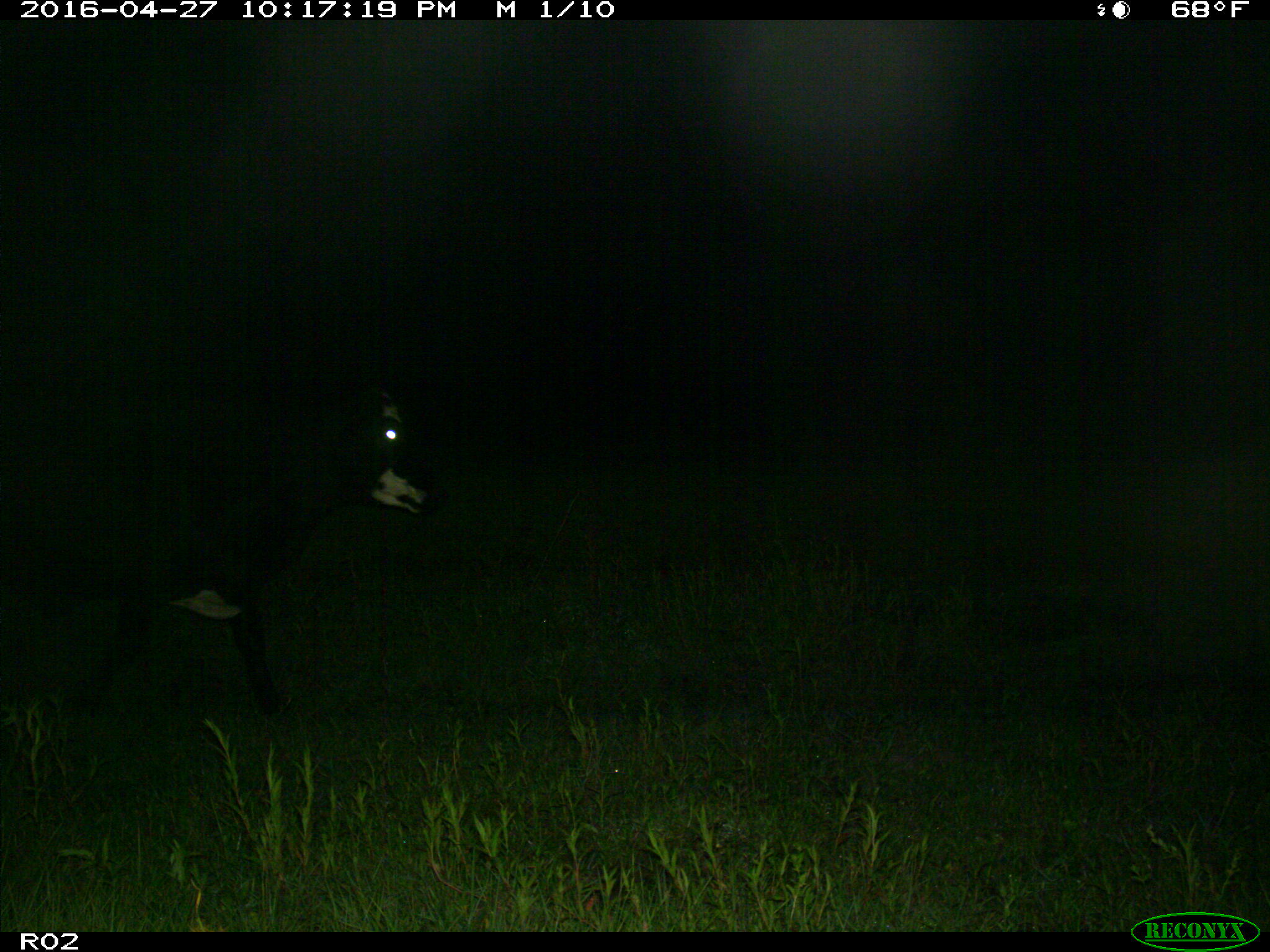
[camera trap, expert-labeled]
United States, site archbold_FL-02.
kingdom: Animalia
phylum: Chordata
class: Mammalia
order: Artiodactyla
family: Bovidae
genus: Bos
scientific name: Bos taurus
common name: domestic cow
Bos taurus (domestic cow).